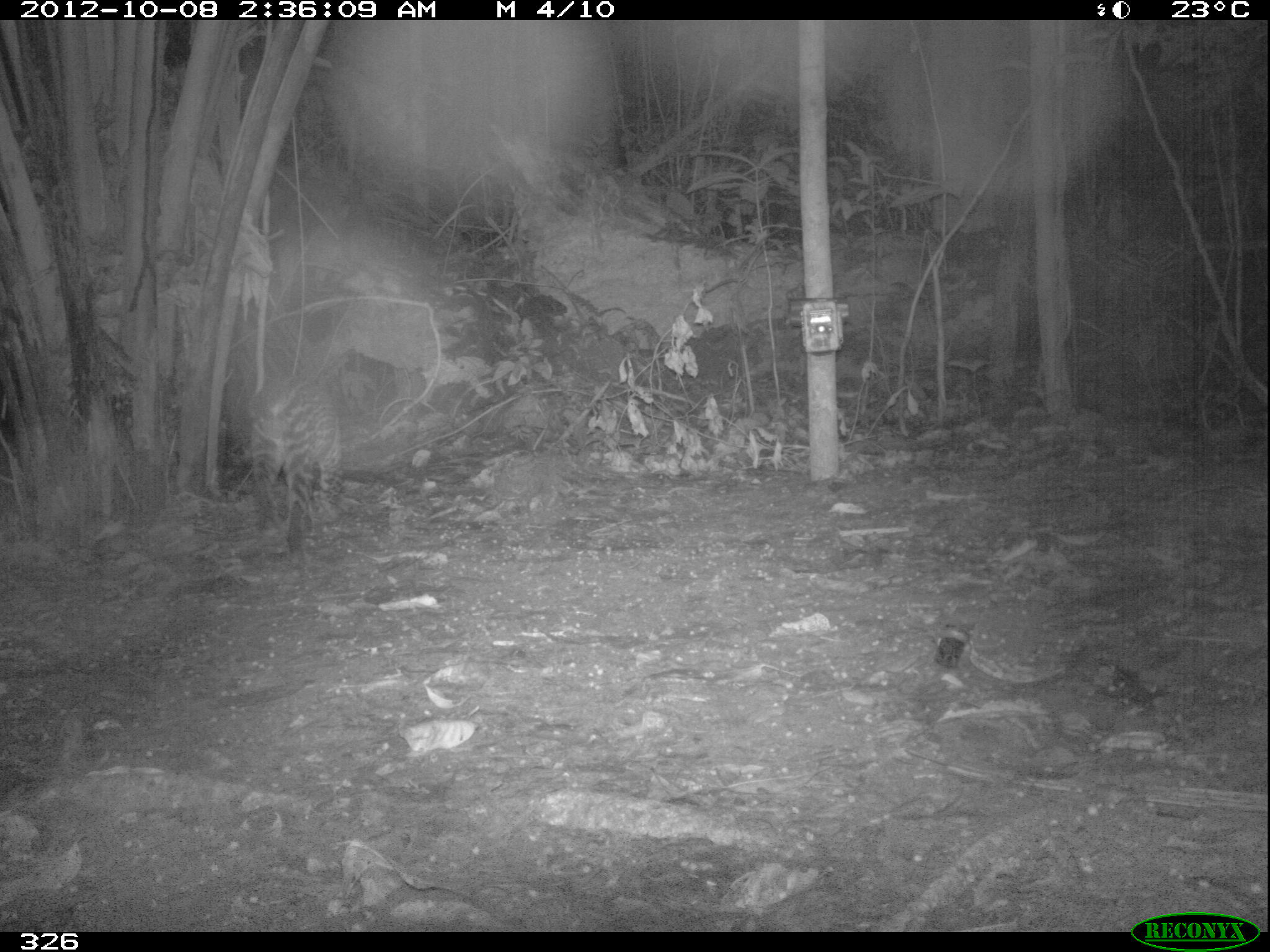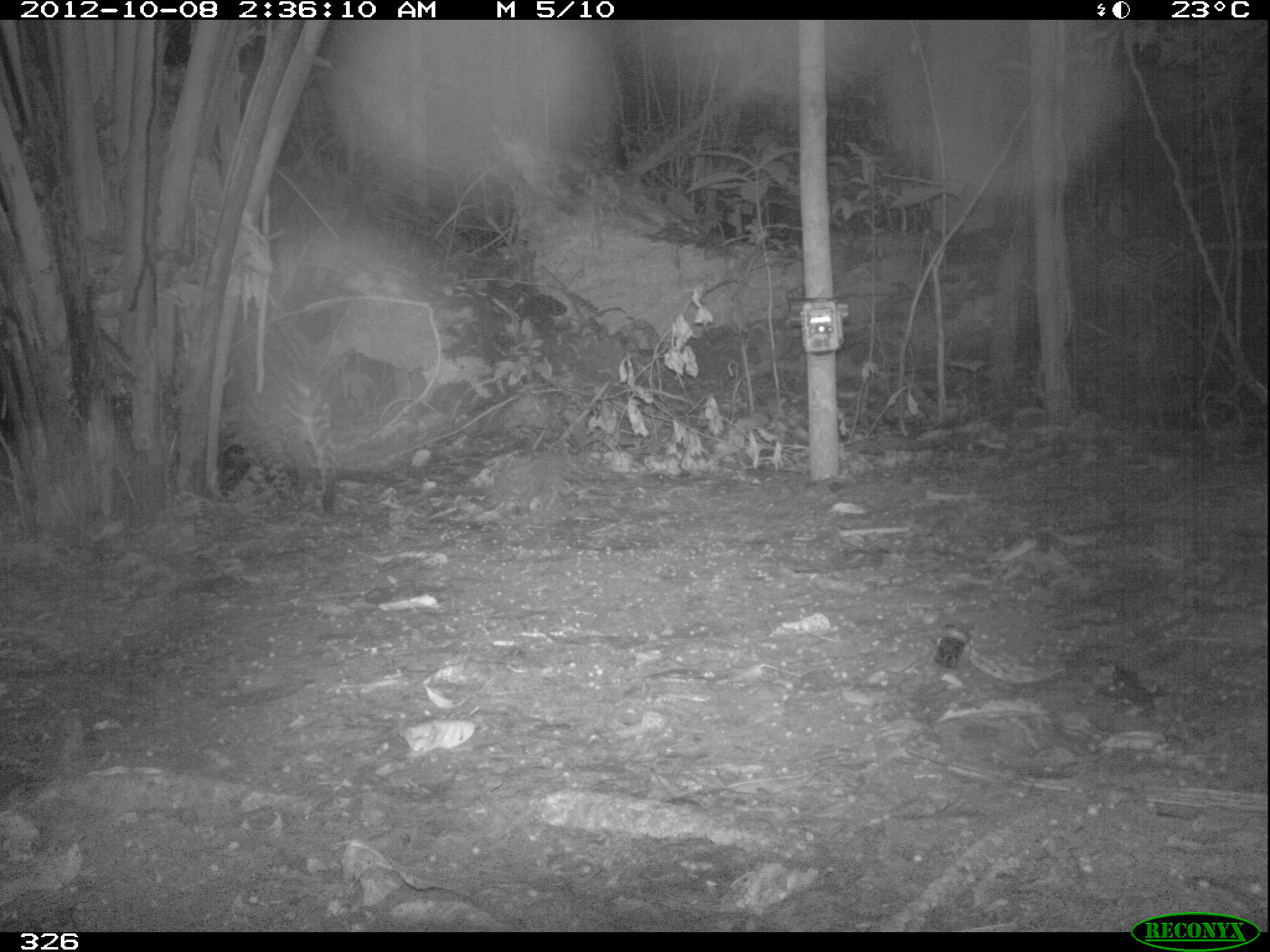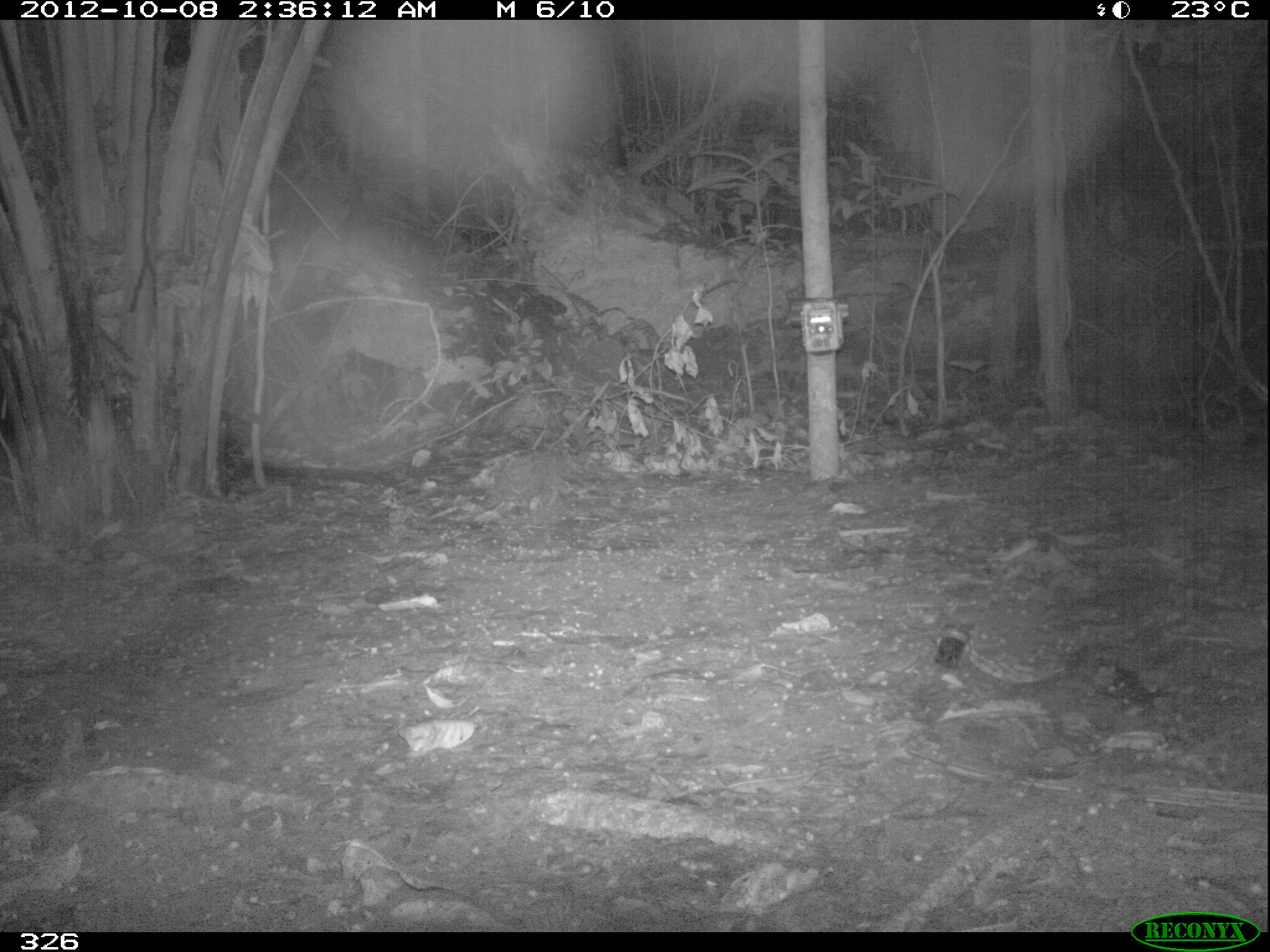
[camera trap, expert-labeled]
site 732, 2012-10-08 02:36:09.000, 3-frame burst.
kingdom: Animalia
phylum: Chordata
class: Mammalia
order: Carnivora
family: Felidae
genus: Leopardus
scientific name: Leopardus pardalis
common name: ocelot